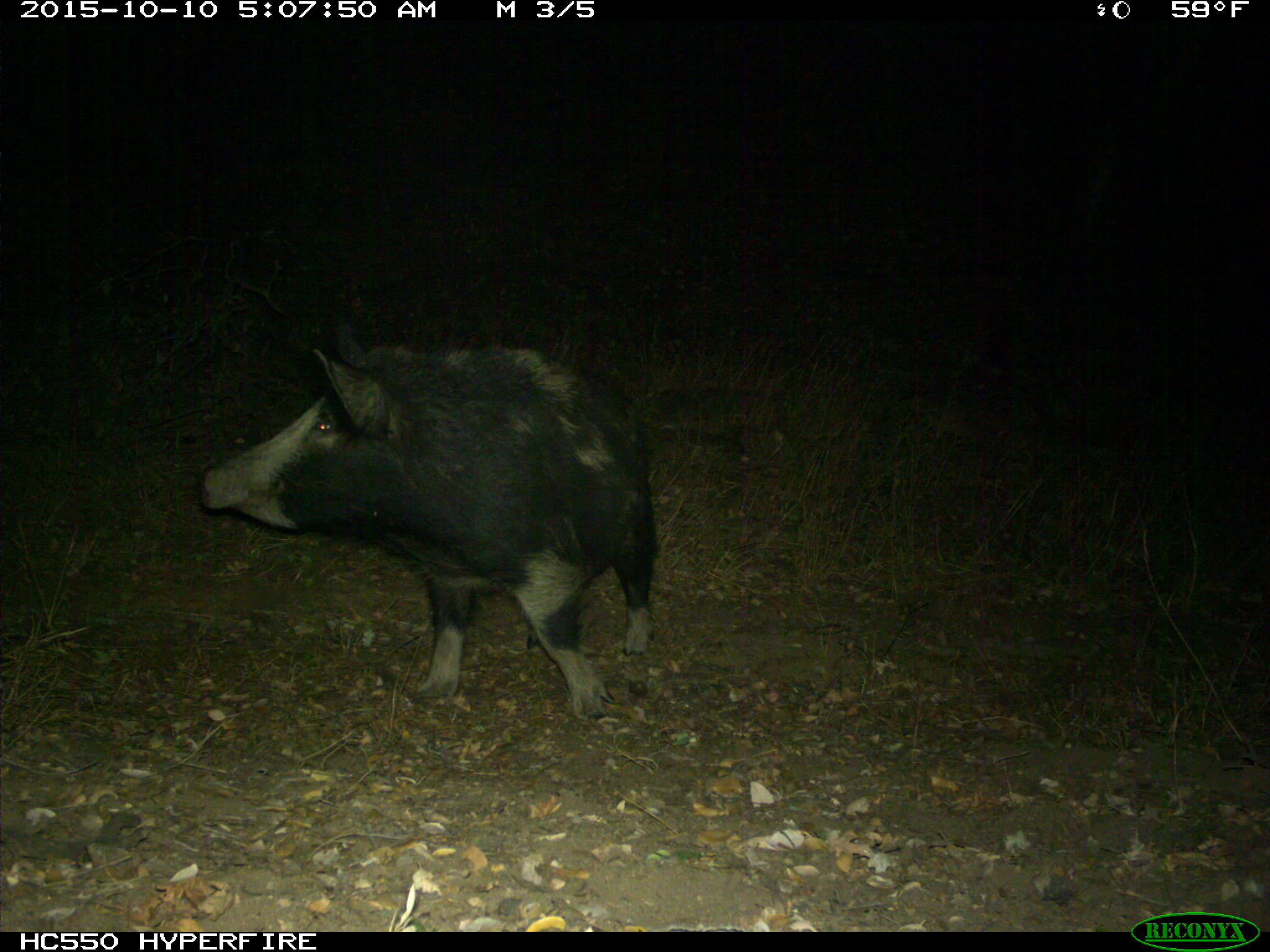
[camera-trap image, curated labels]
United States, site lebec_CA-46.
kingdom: Animalia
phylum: Chordata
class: Mammalia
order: Artiodactyla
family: Suidae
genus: Sus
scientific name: Sus scrofa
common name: wild boar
Sus scrofa (wild boar).